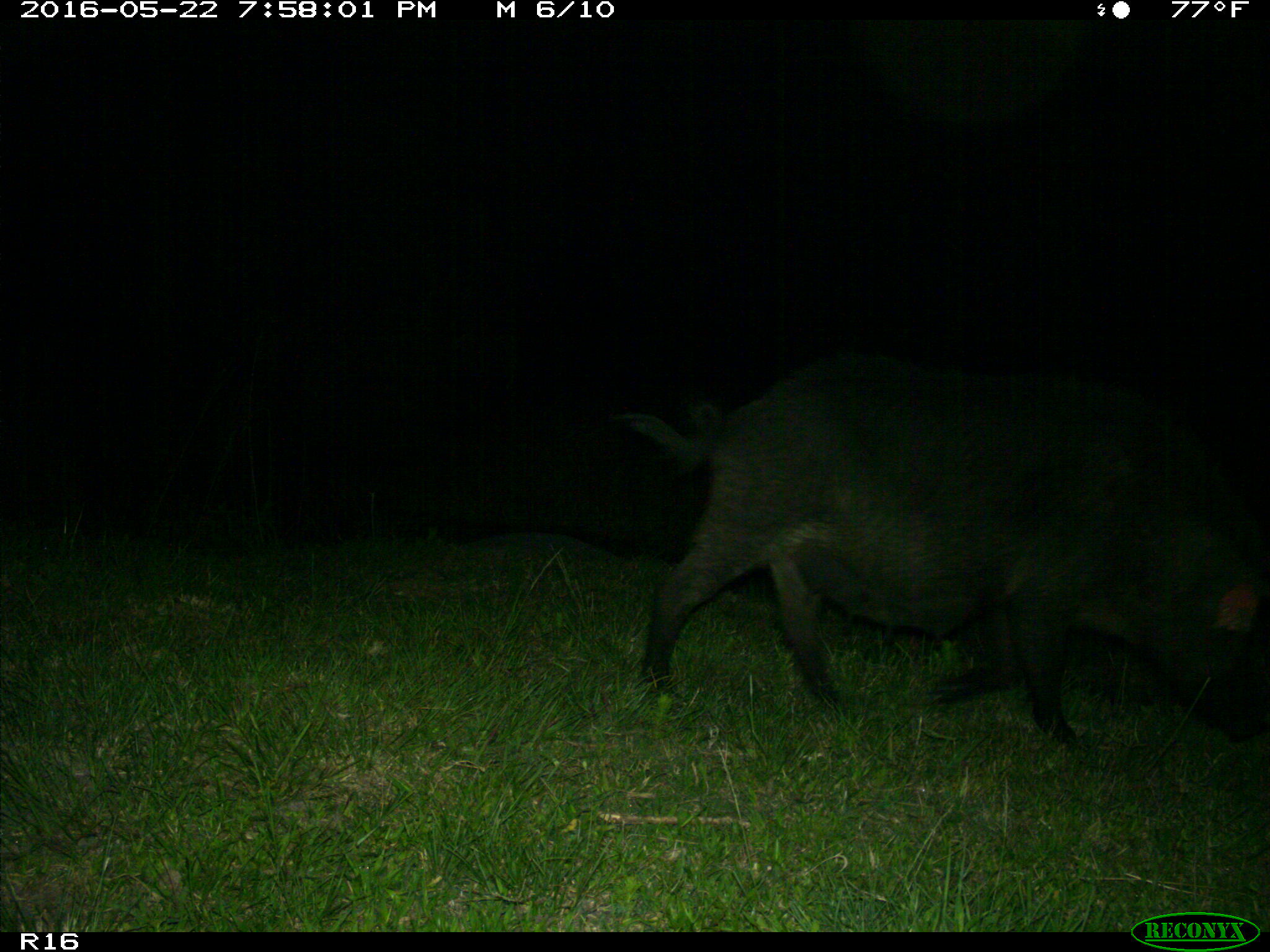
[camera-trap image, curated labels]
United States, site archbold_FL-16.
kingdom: Animalia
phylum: Chordata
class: Mammalia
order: Artiodactyla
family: Suidae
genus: Sus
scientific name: Sus scrofa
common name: wild boar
Sus scrofa (wild boar).